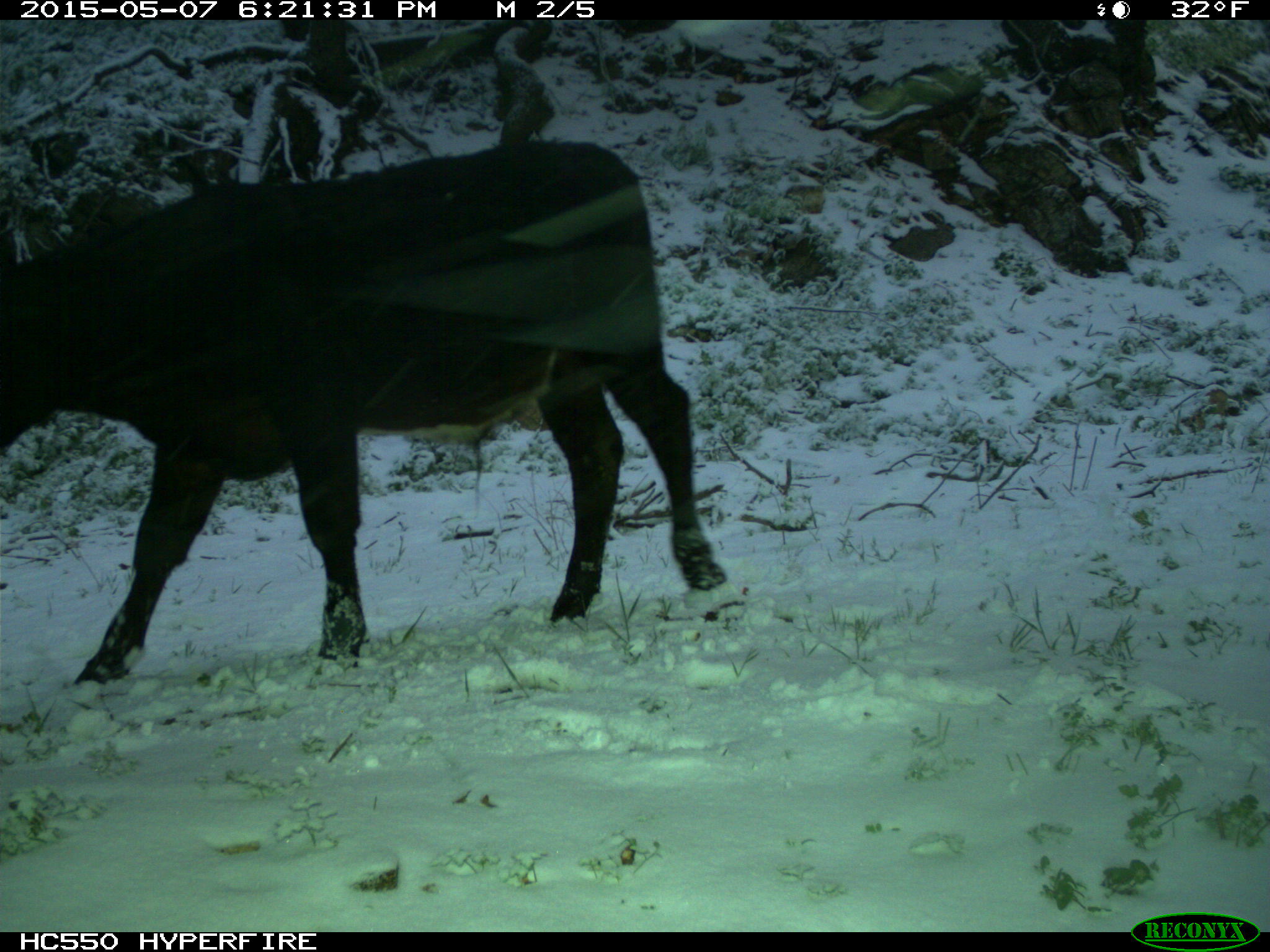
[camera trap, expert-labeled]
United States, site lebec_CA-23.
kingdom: Animalia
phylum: Chordata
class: Mammalia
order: Artiodactyla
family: Bovidae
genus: Bos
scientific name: Bos taurus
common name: domestic cow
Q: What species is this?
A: Bos taurus (domestic cow).